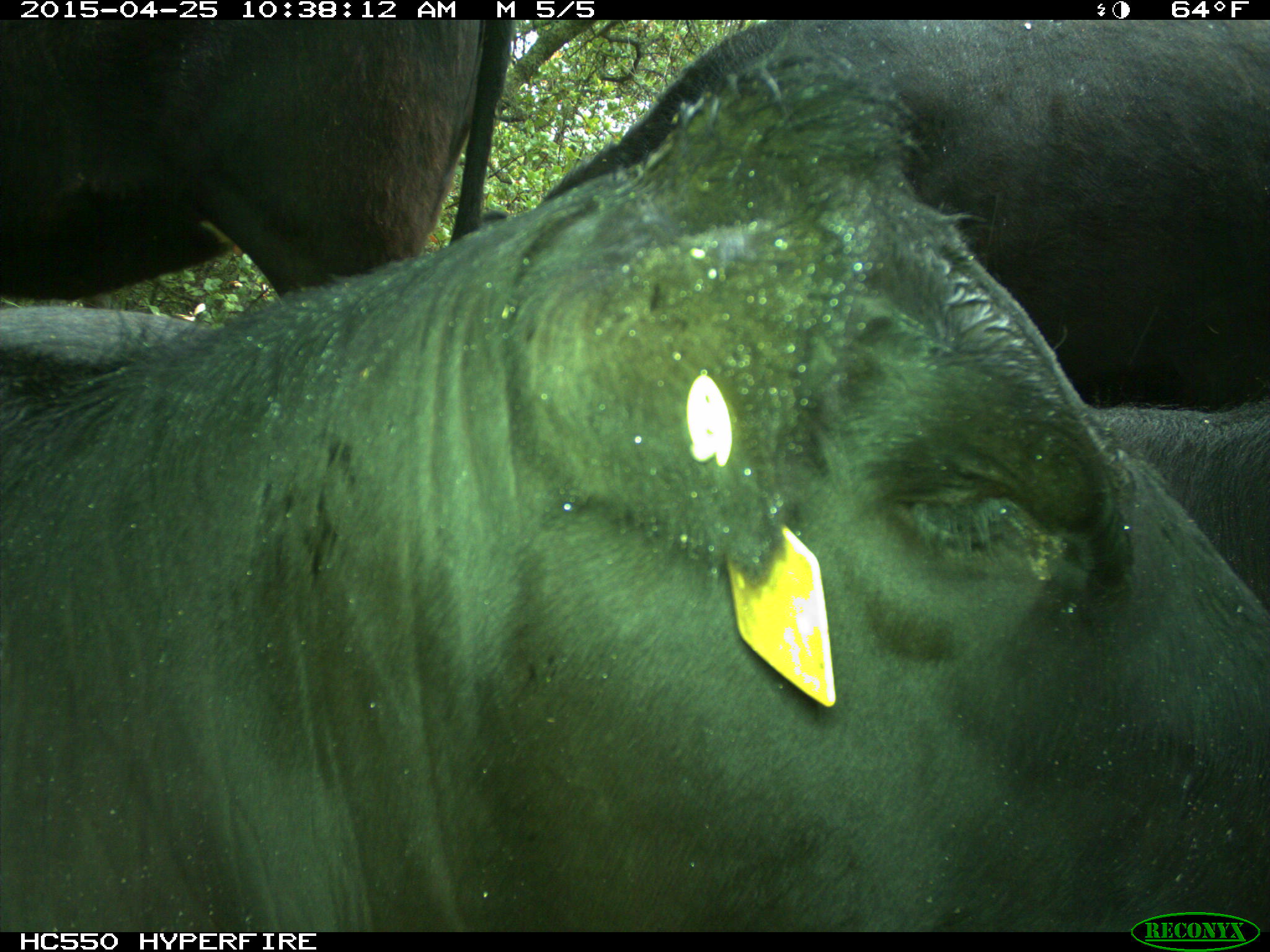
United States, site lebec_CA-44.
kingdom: Animalia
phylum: Chordata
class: Mammalia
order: Artiodactyla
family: Suidae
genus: Sus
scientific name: Sus scrofa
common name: wild boar